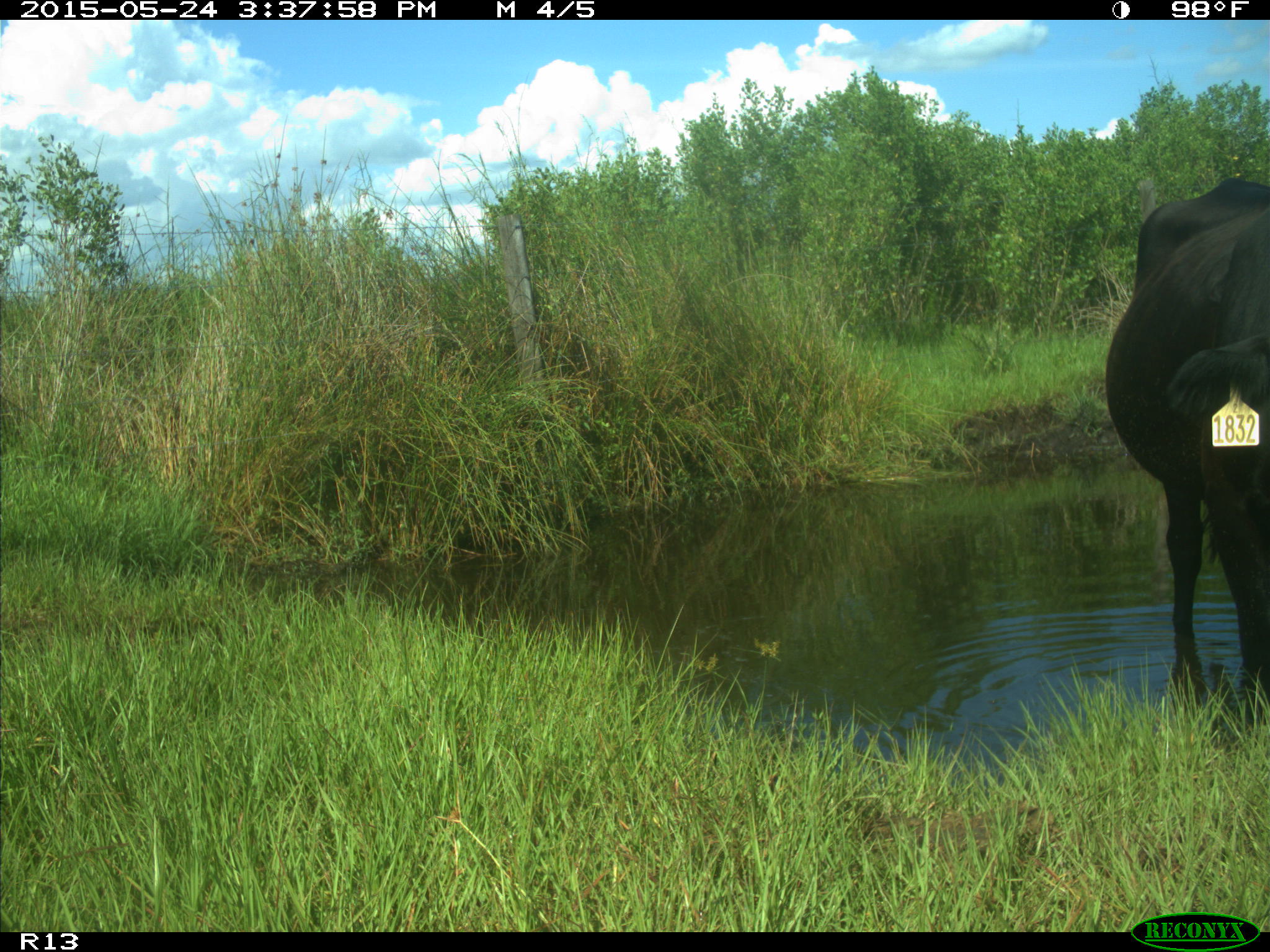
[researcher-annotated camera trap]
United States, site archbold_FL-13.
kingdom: Animalia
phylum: Chordata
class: Mammalia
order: Artiodactyla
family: Bovidae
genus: Bos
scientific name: Bos taurus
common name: domestic cow